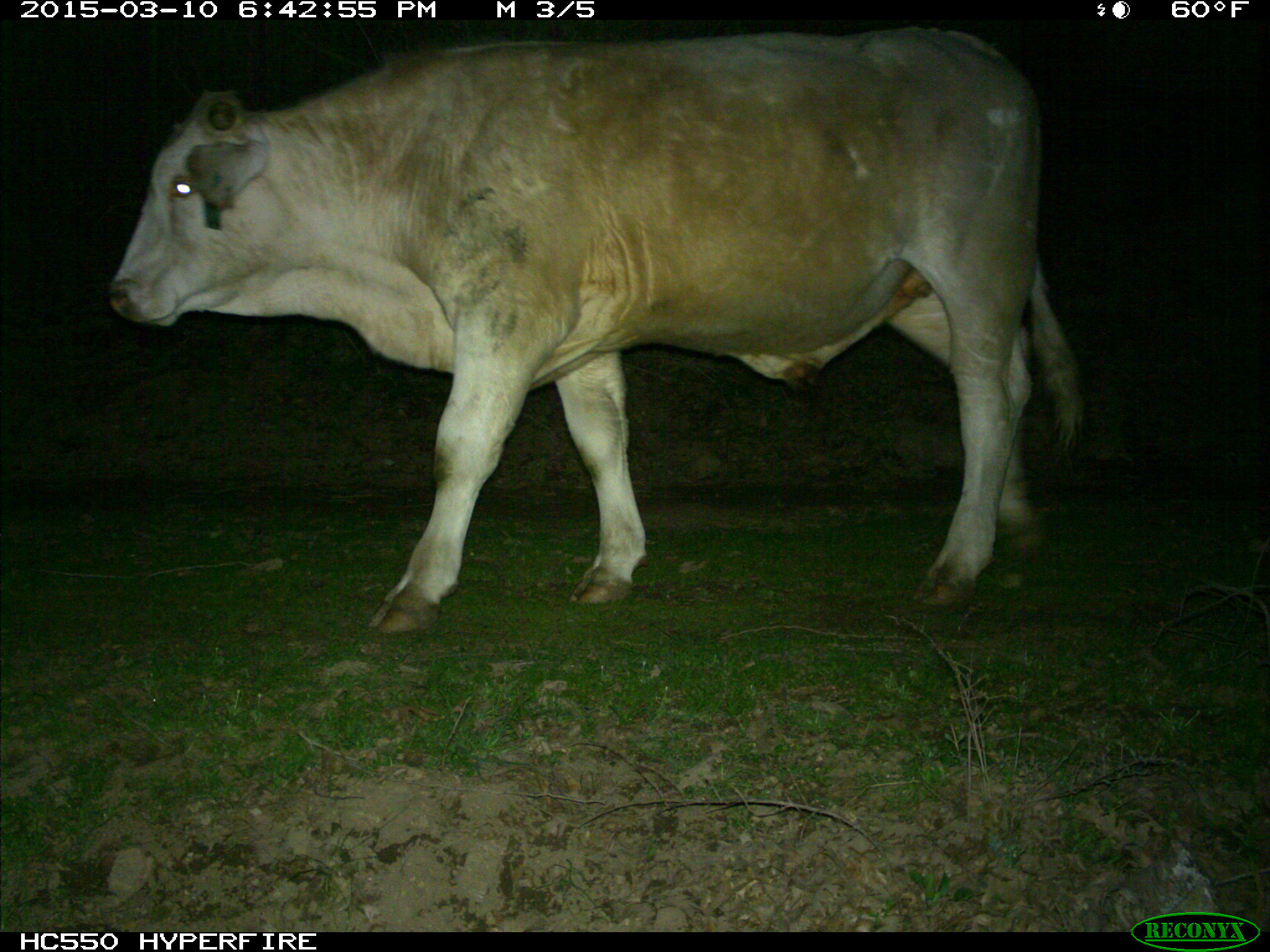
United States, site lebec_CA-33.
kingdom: Animalia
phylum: Chordata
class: Mammalia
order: Artiodactyla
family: Bovidae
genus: Bos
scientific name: Bos taurus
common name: domestic cow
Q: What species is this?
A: Bos taurus (domestic cow).